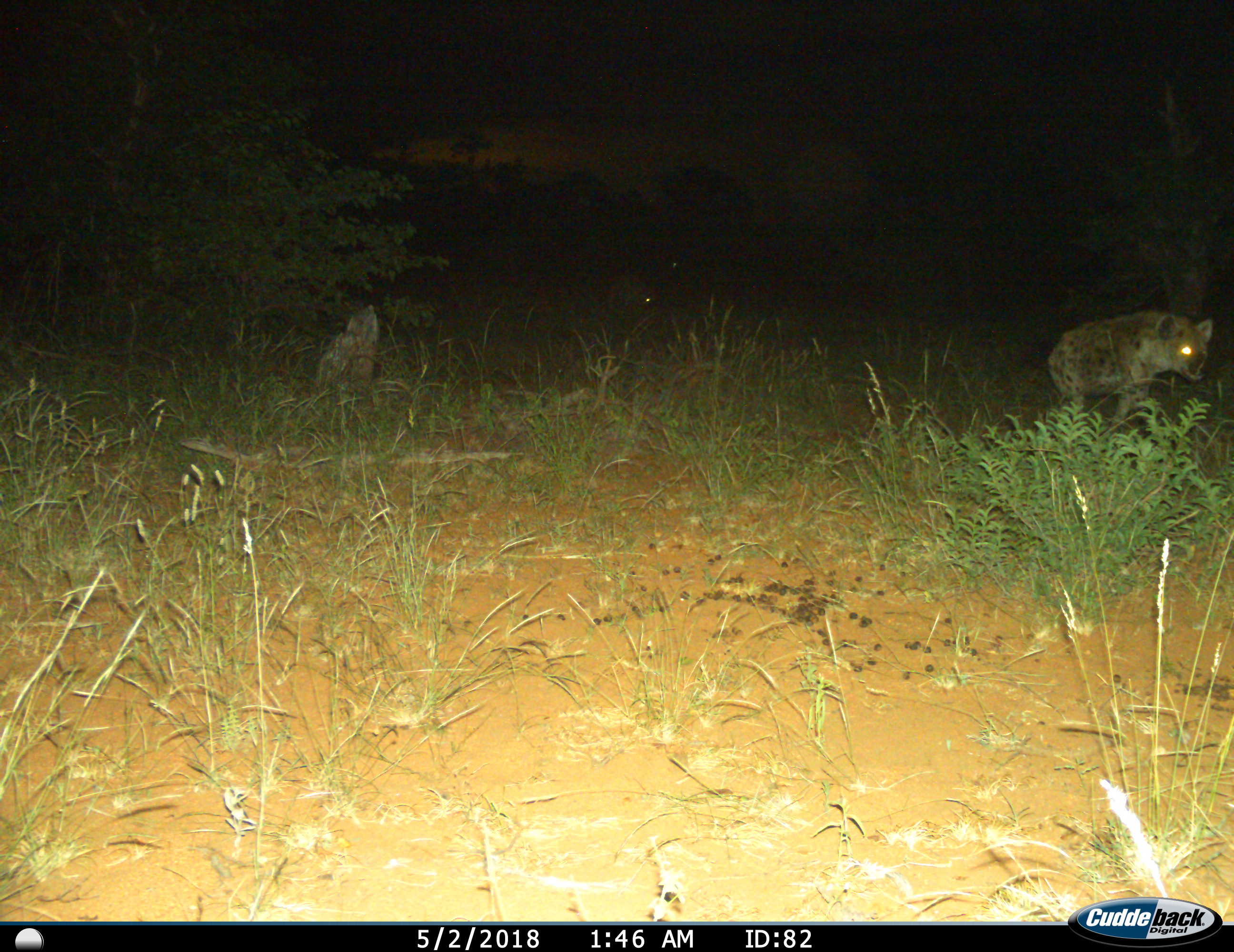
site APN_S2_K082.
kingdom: Animalia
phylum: Chordata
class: Mammalia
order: Carnivora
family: Hyaenidae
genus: Crocuta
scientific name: Crocuta crocuta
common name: spotted hyena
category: hyenaspotted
Hyenaspotted (spotted hyena) (Crocuta crocuta), count 1. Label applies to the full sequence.